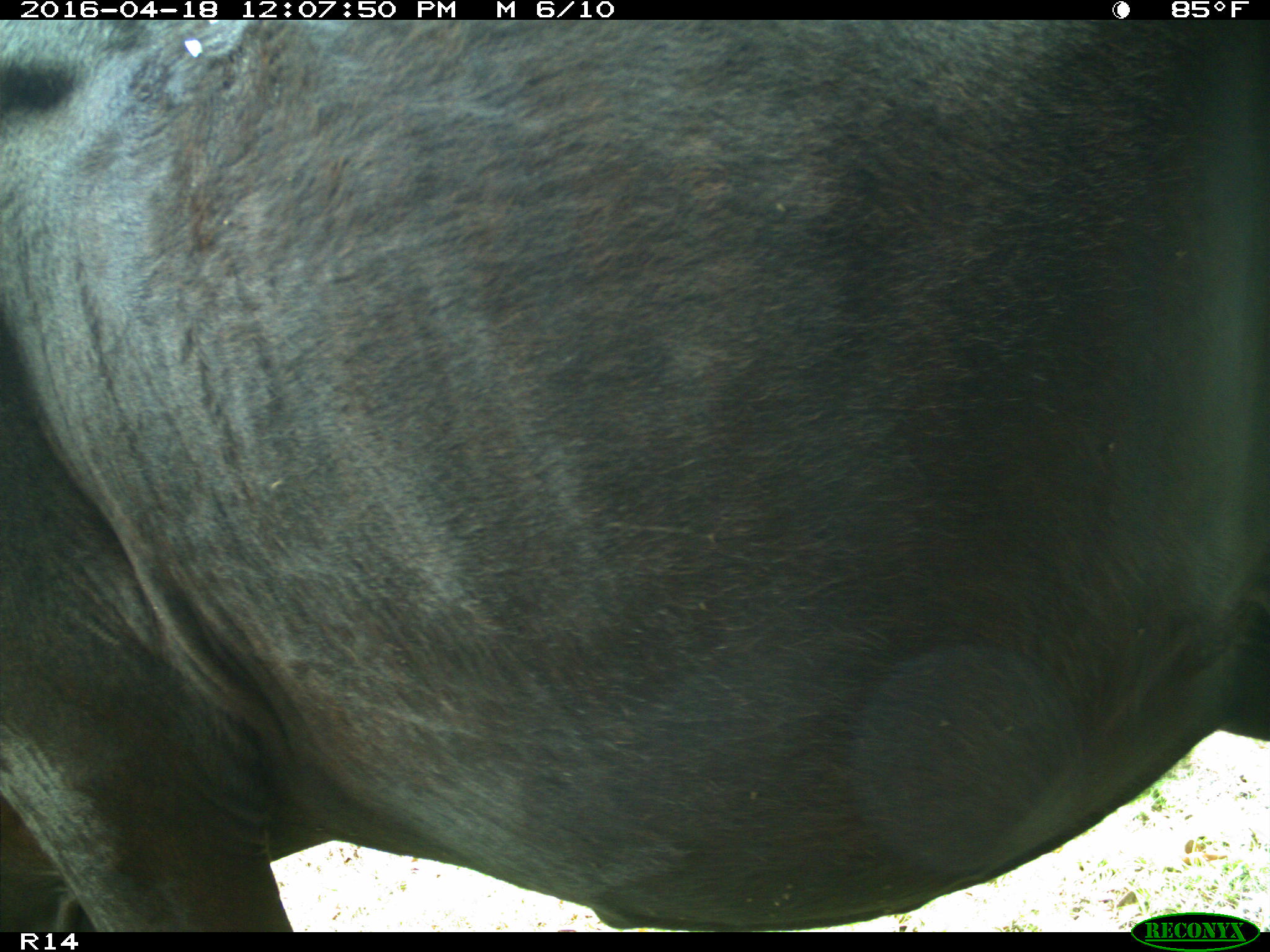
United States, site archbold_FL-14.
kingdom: Animalia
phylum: Chordata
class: Mammalia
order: Artiodactyla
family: Bovidae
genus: Bos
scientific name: Bos taurus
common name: domestic cow